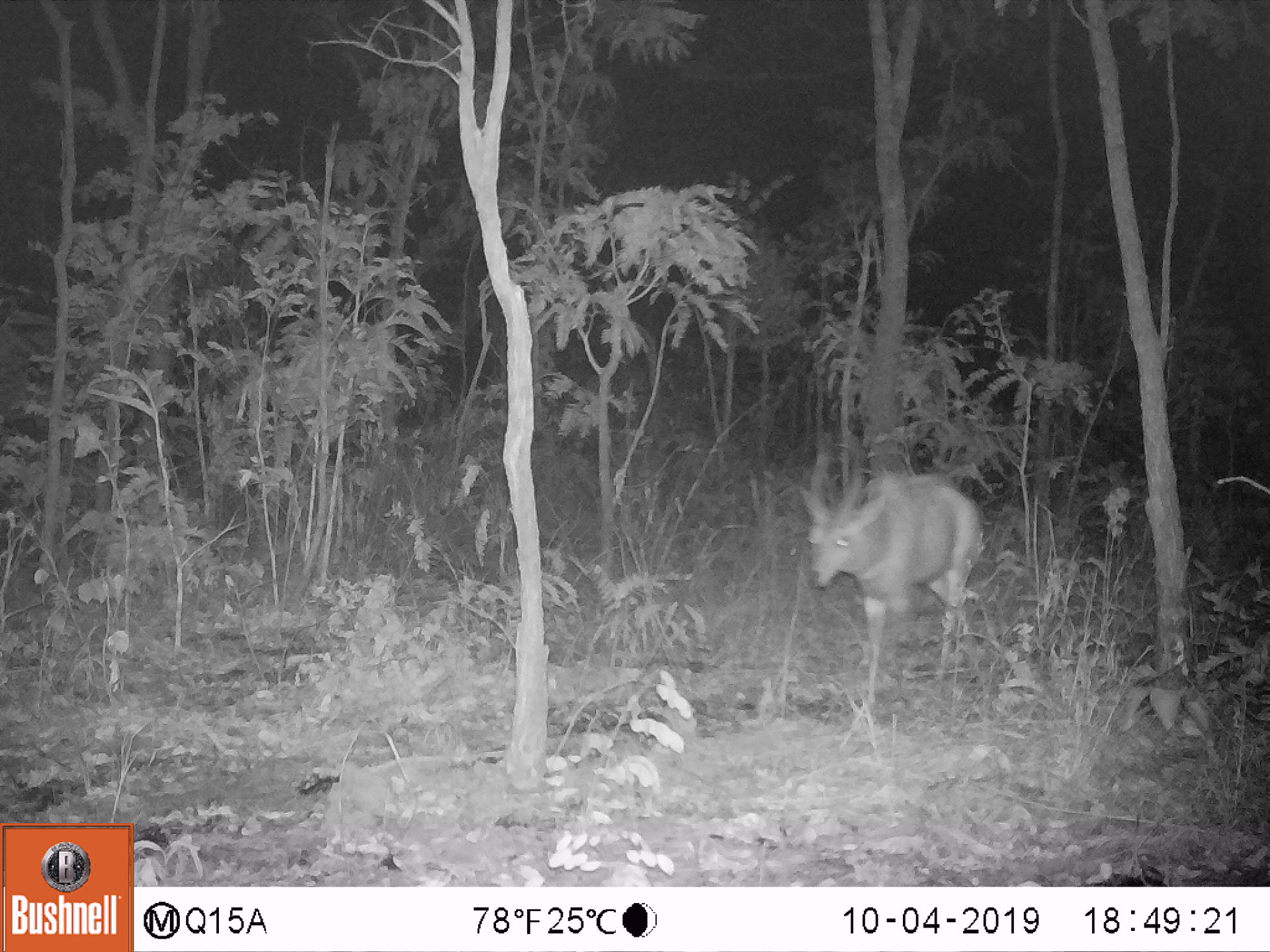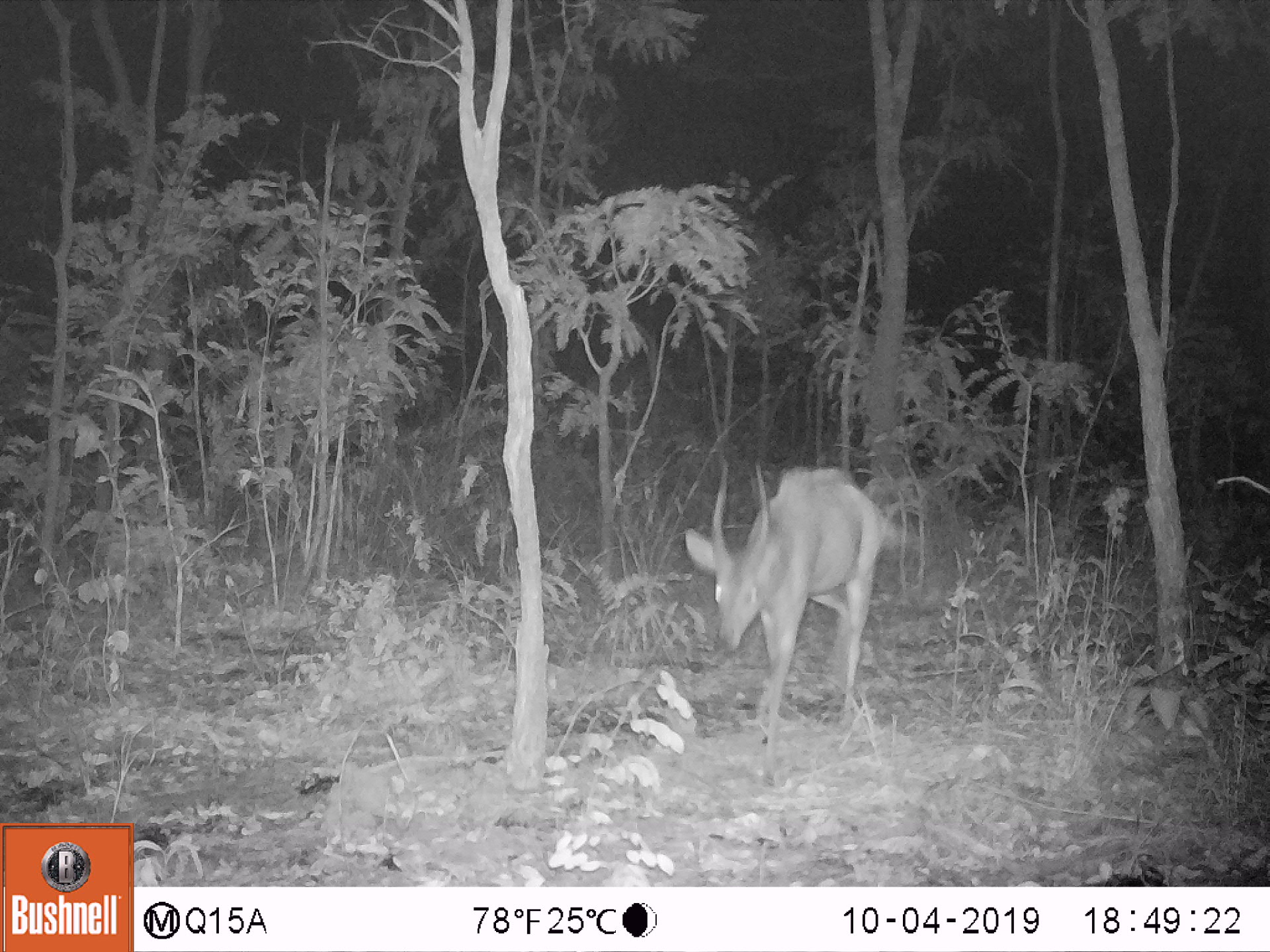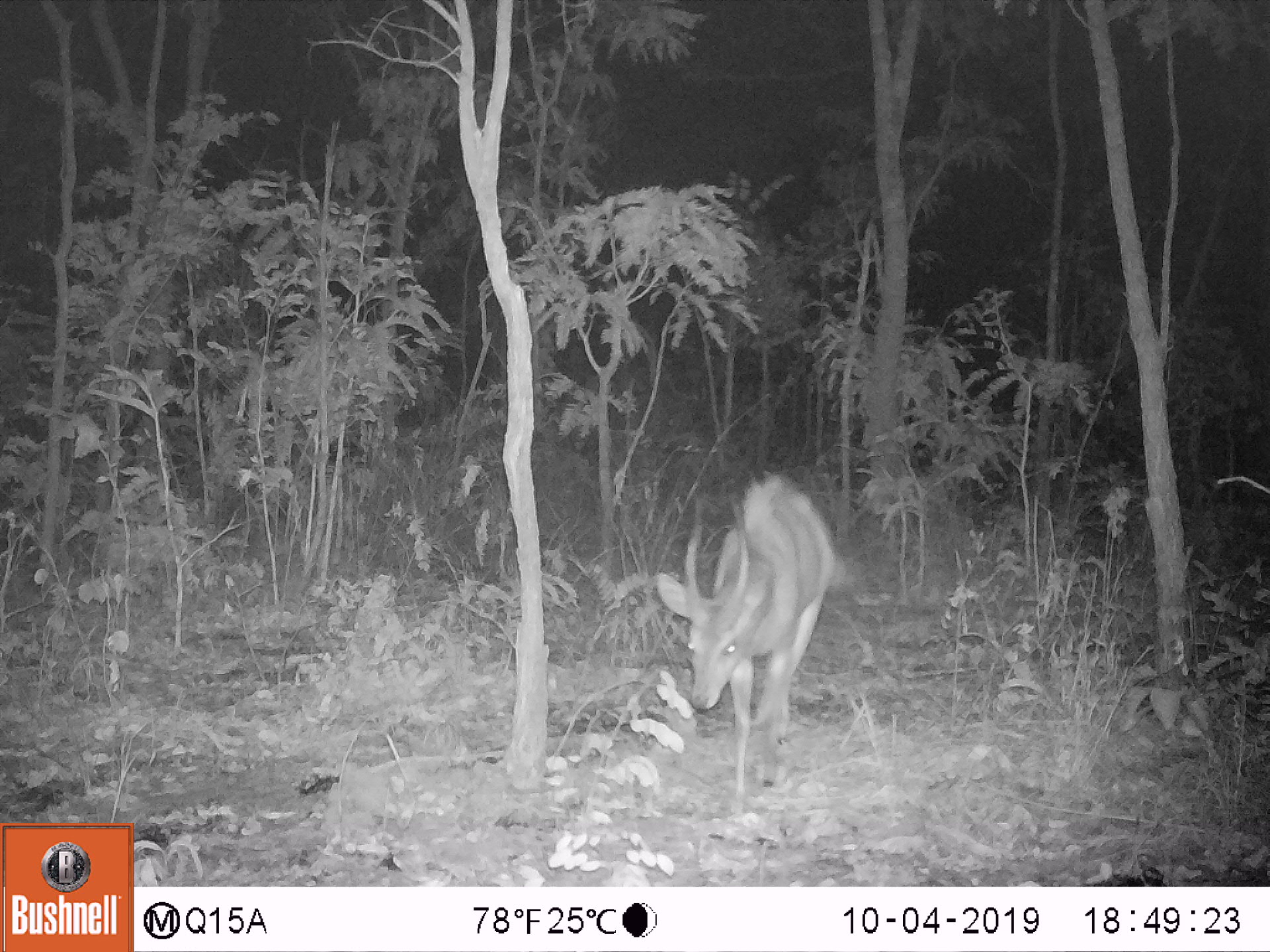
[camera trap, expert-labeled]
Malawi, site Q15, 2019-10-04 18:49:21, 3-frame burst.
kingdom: Animalia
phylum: Chordata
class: Mammalia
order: Artiodactyla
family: Bovidae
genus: Tragelaphus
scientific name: Tragelaphus sylvaticus sylvaticus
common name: cape bushbuck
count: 1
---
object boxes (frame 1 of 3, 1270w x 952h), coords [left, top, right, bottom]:
cape bushbuck: [801, 435, 983, 706]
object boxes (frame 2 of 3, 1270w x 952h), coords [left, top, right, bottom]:
cape bushbuck: [678, 444, 905, 749]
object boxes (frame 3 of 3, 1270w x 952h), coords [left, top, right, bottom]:
cape bushbuck: [656, 467, 846, 816]